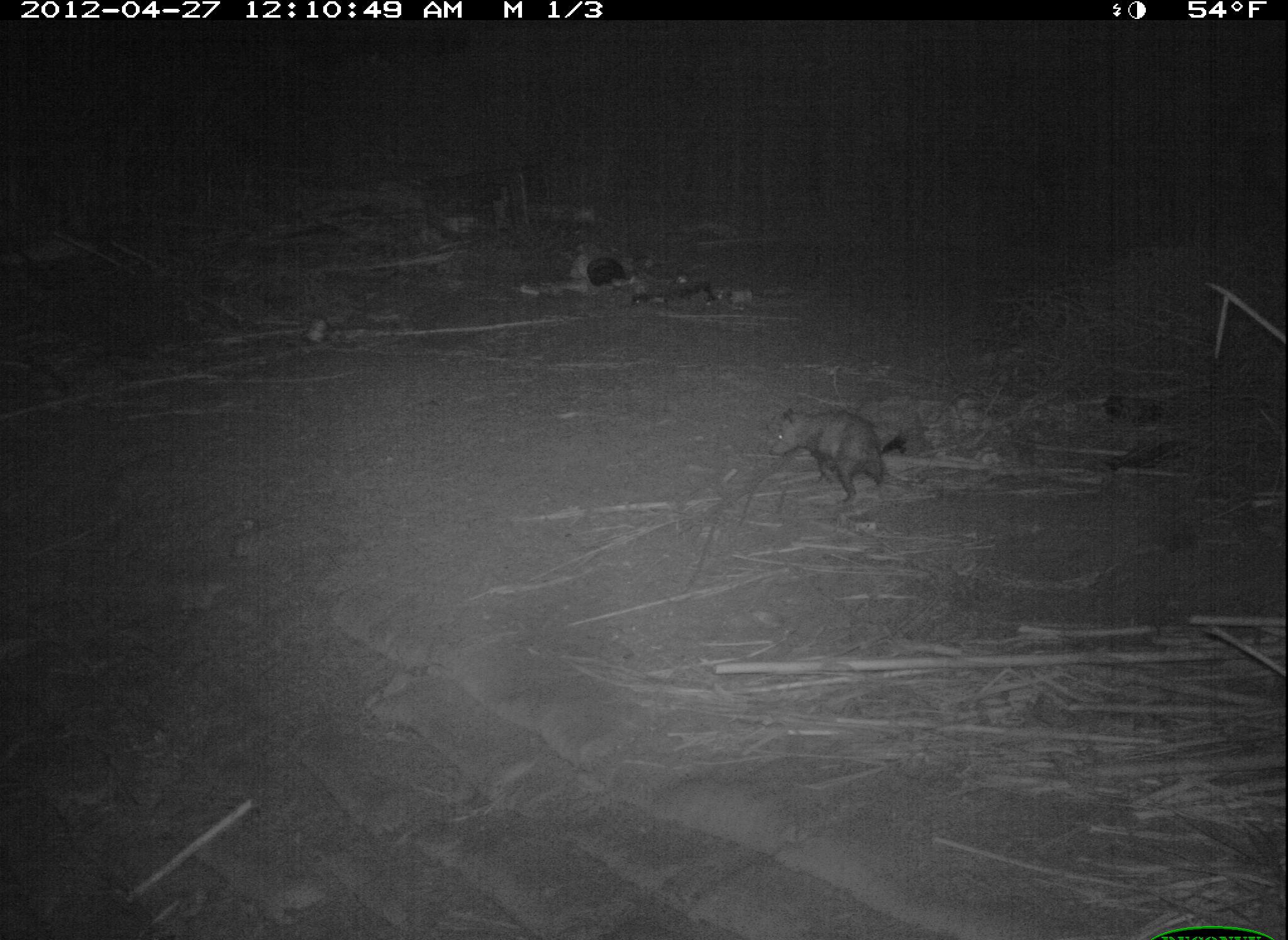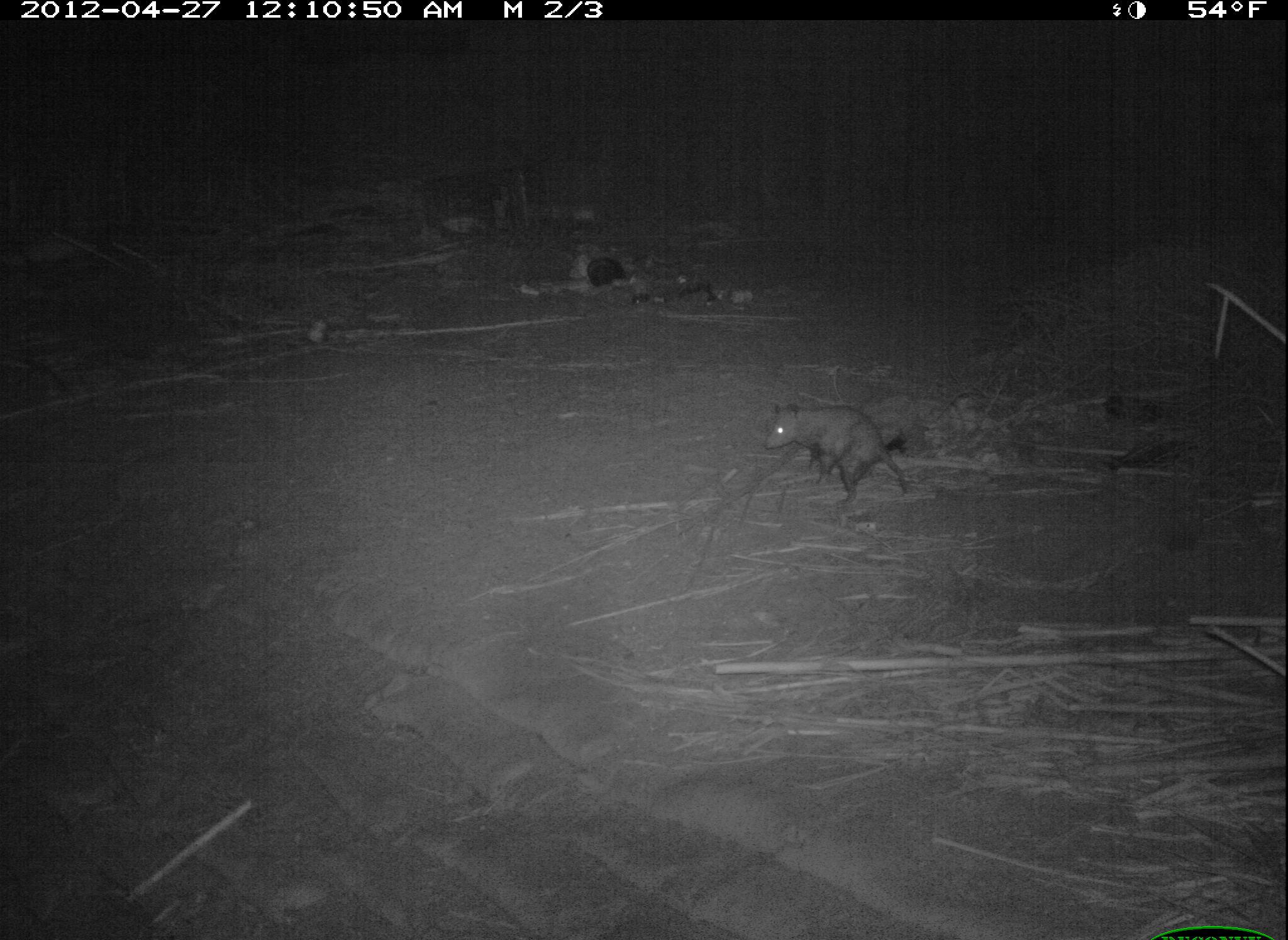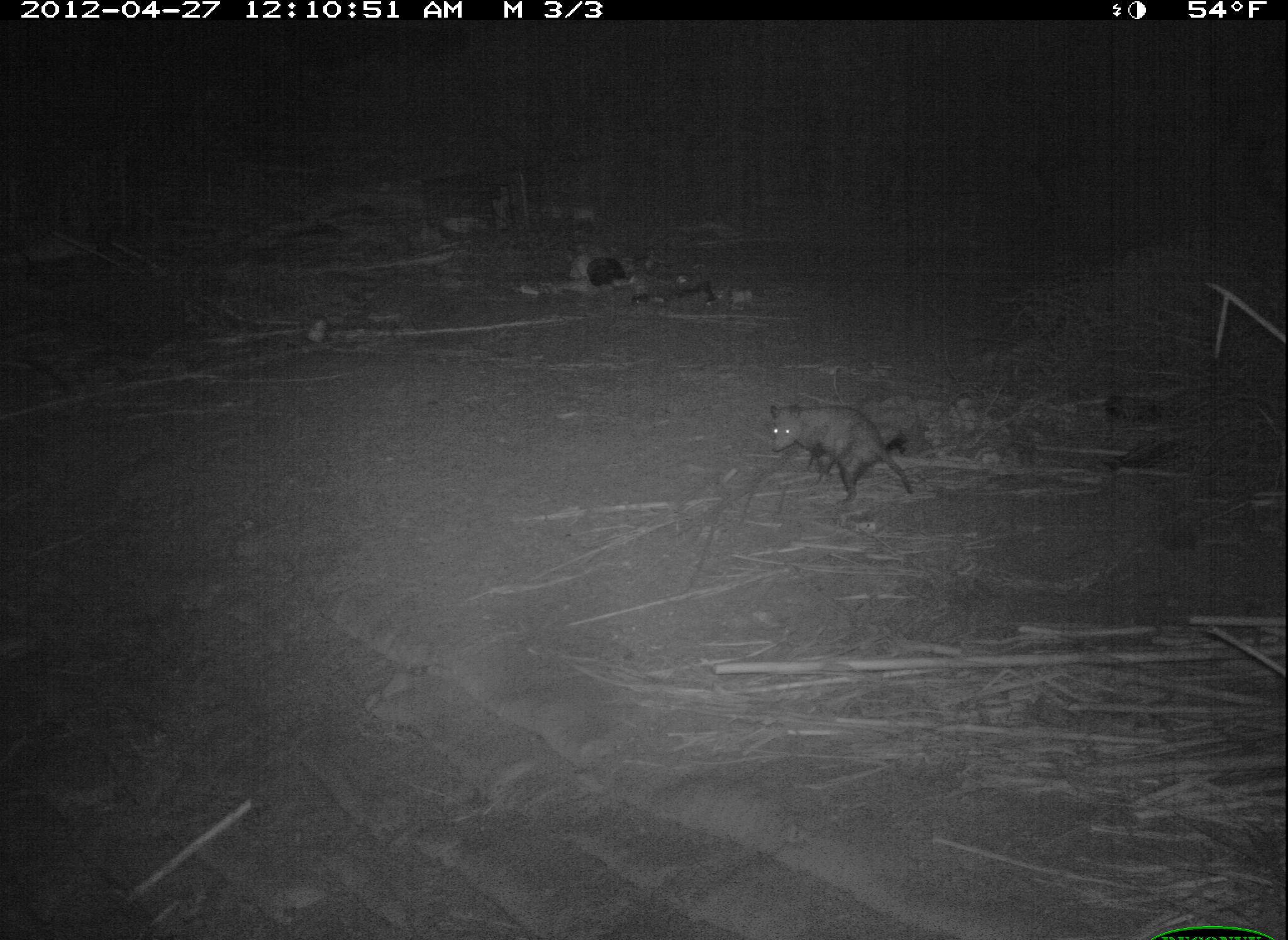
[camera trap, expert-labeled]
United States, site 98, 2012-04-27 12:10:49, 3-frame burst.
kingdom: Animalia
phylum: Chordata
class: Mammalia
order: Didelphimorphia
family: Didelphidae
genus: Didelphis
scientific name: Didelphis virginiana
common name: virginia opossum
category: opossum